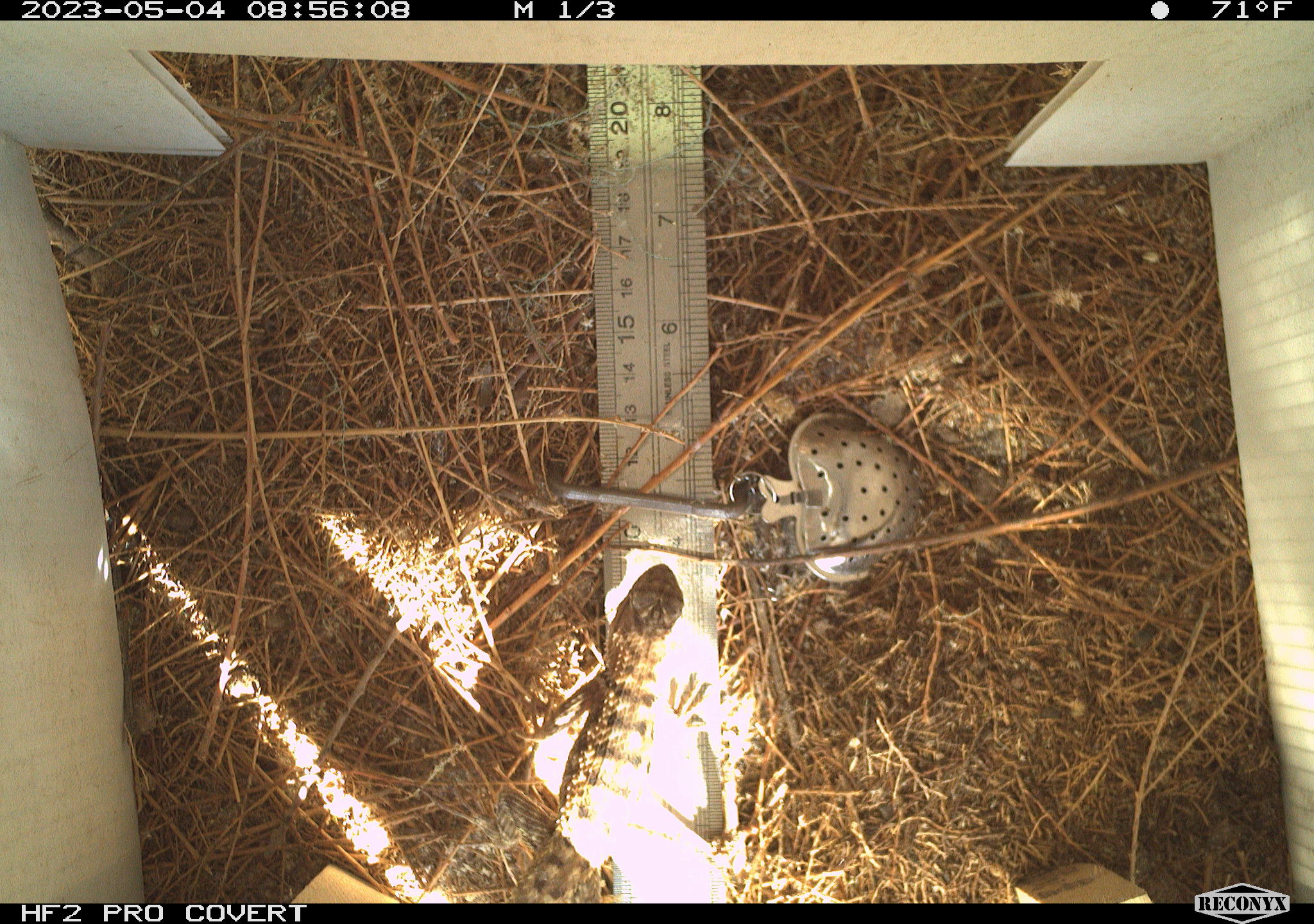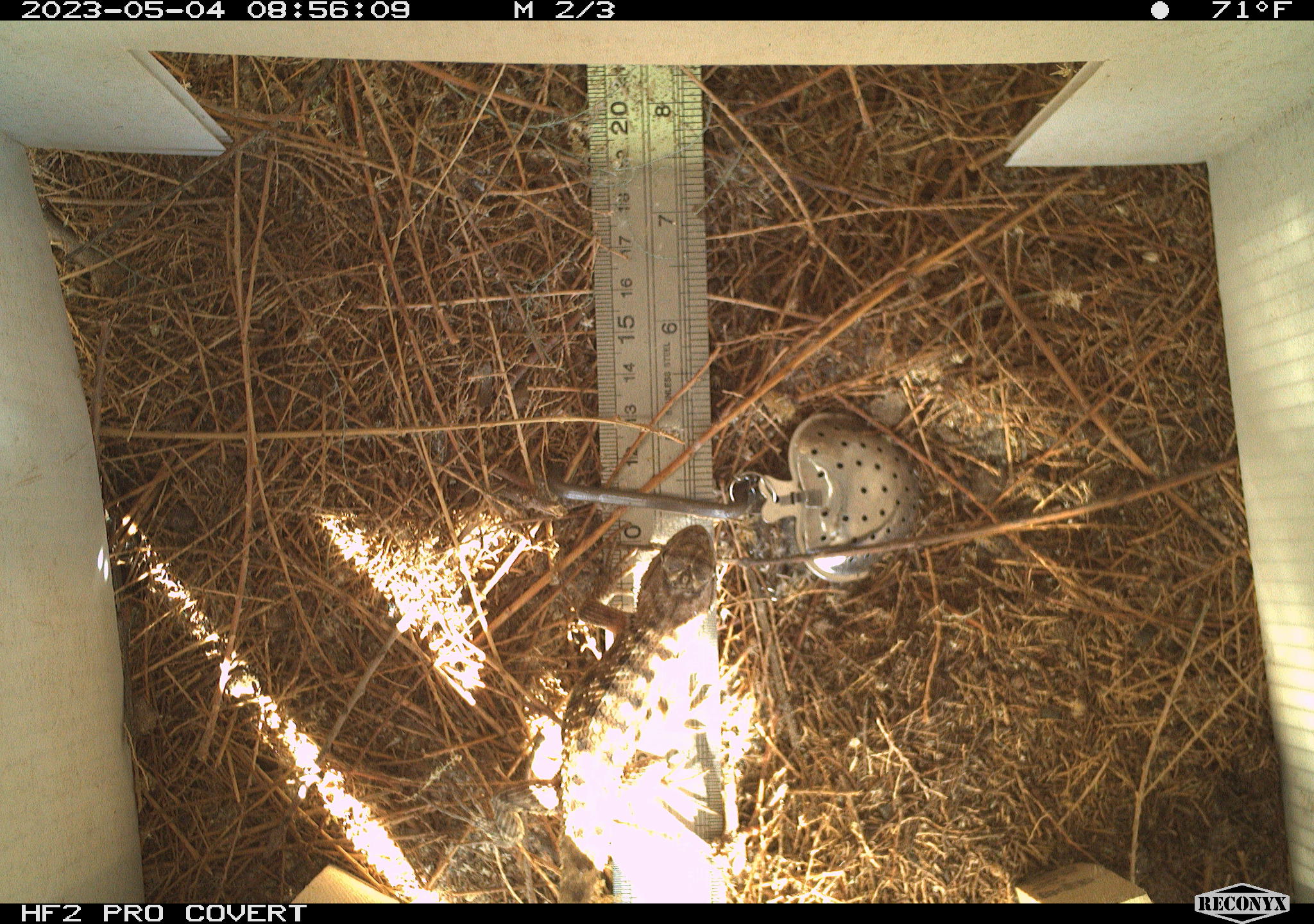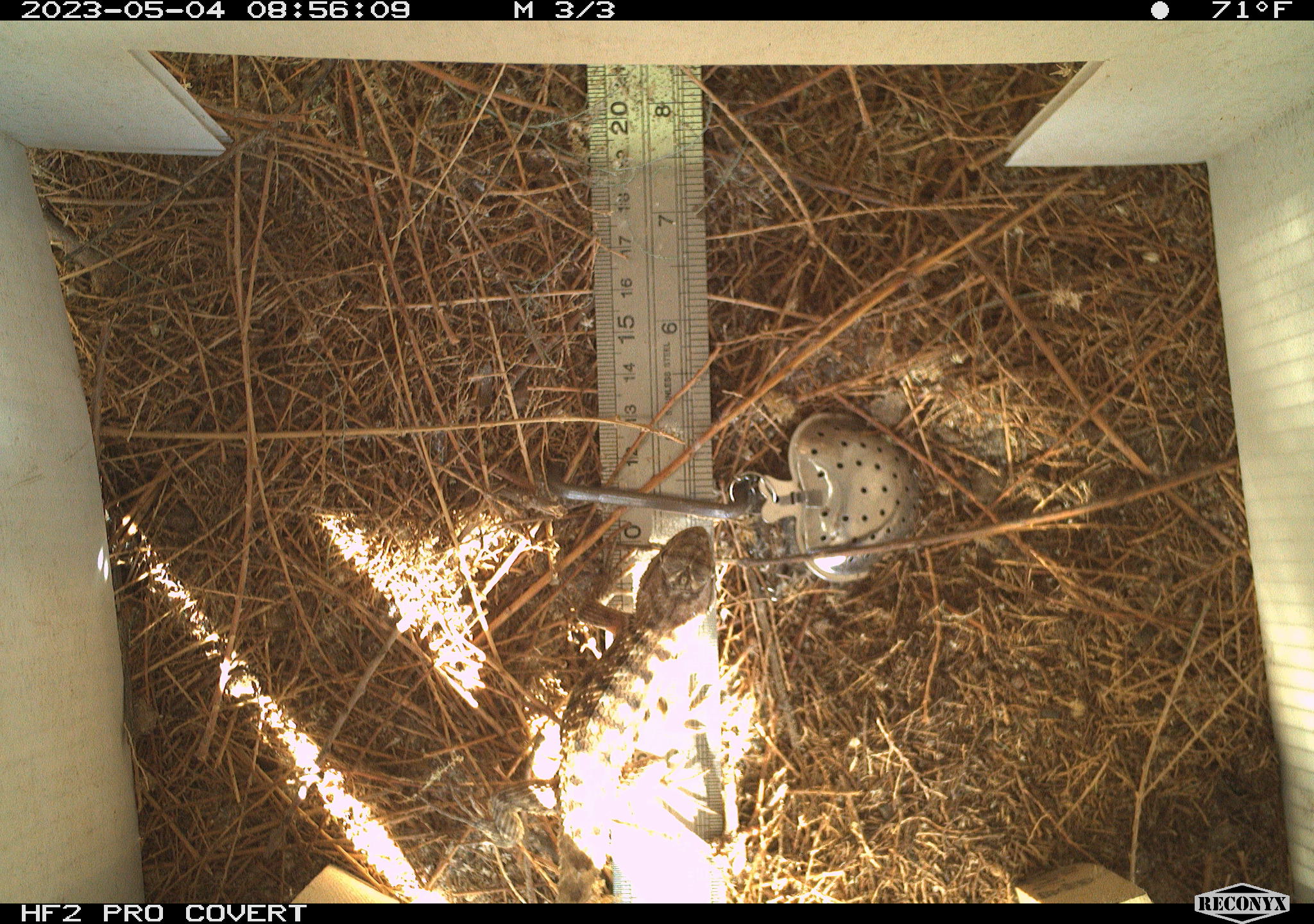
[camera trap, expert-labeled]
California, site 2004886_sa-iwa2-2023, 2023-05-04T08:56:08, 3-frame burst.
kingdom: Animalia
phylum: Chordata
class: Reptilia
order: Squamata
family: Phrynosomatidae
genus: Sceloporus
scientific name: Sceloporus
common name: spiny lizards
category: sceloporus species